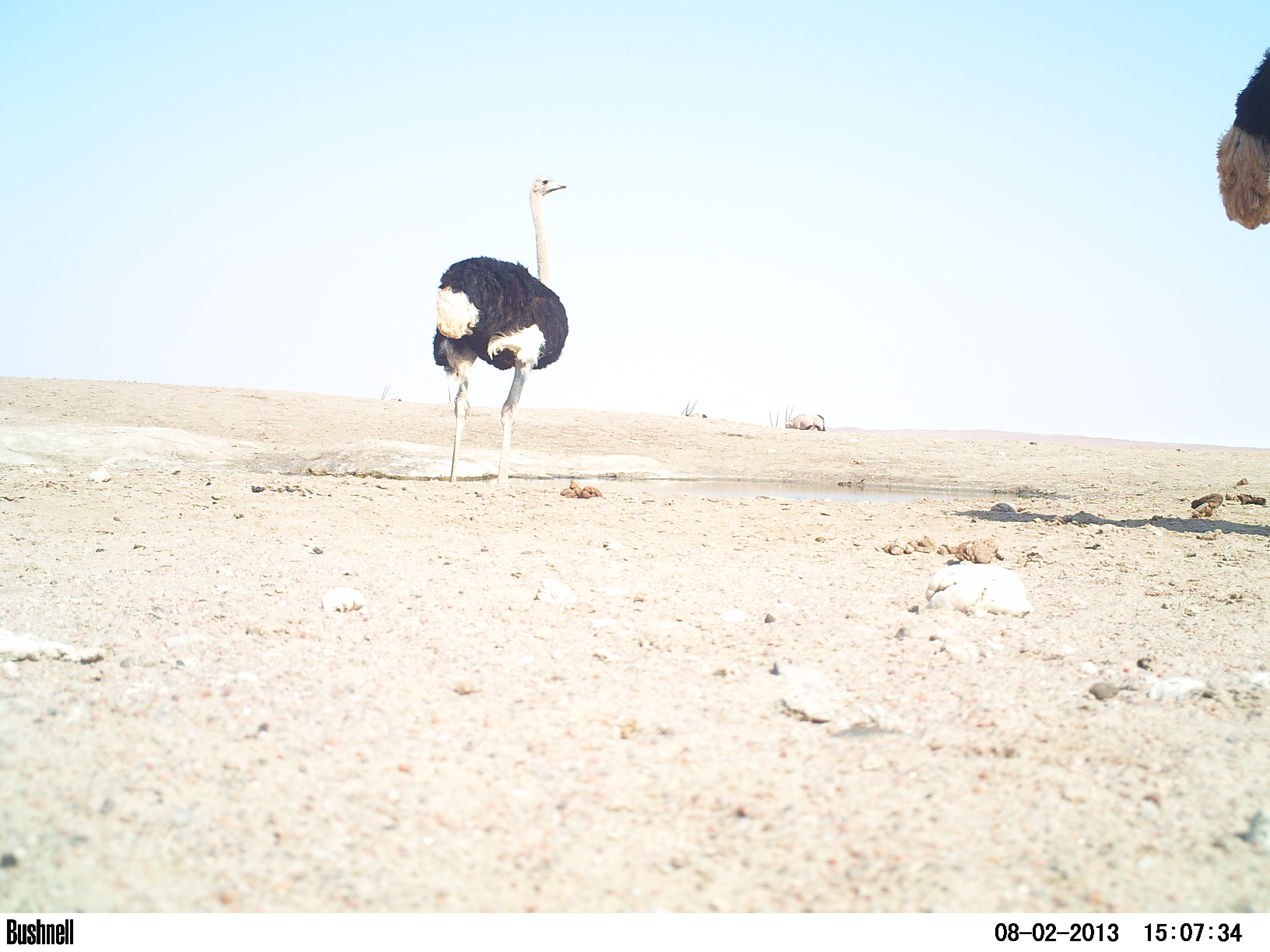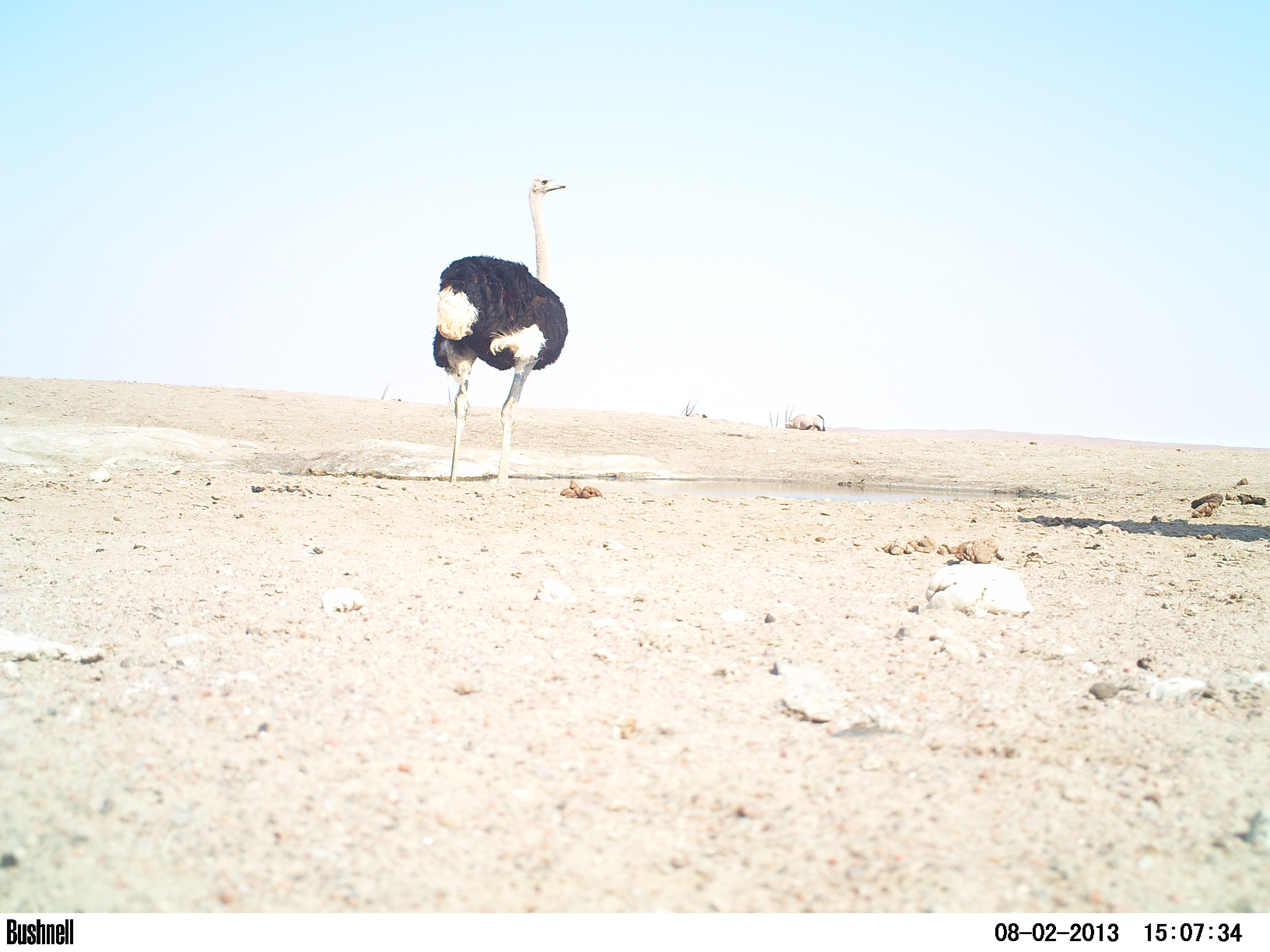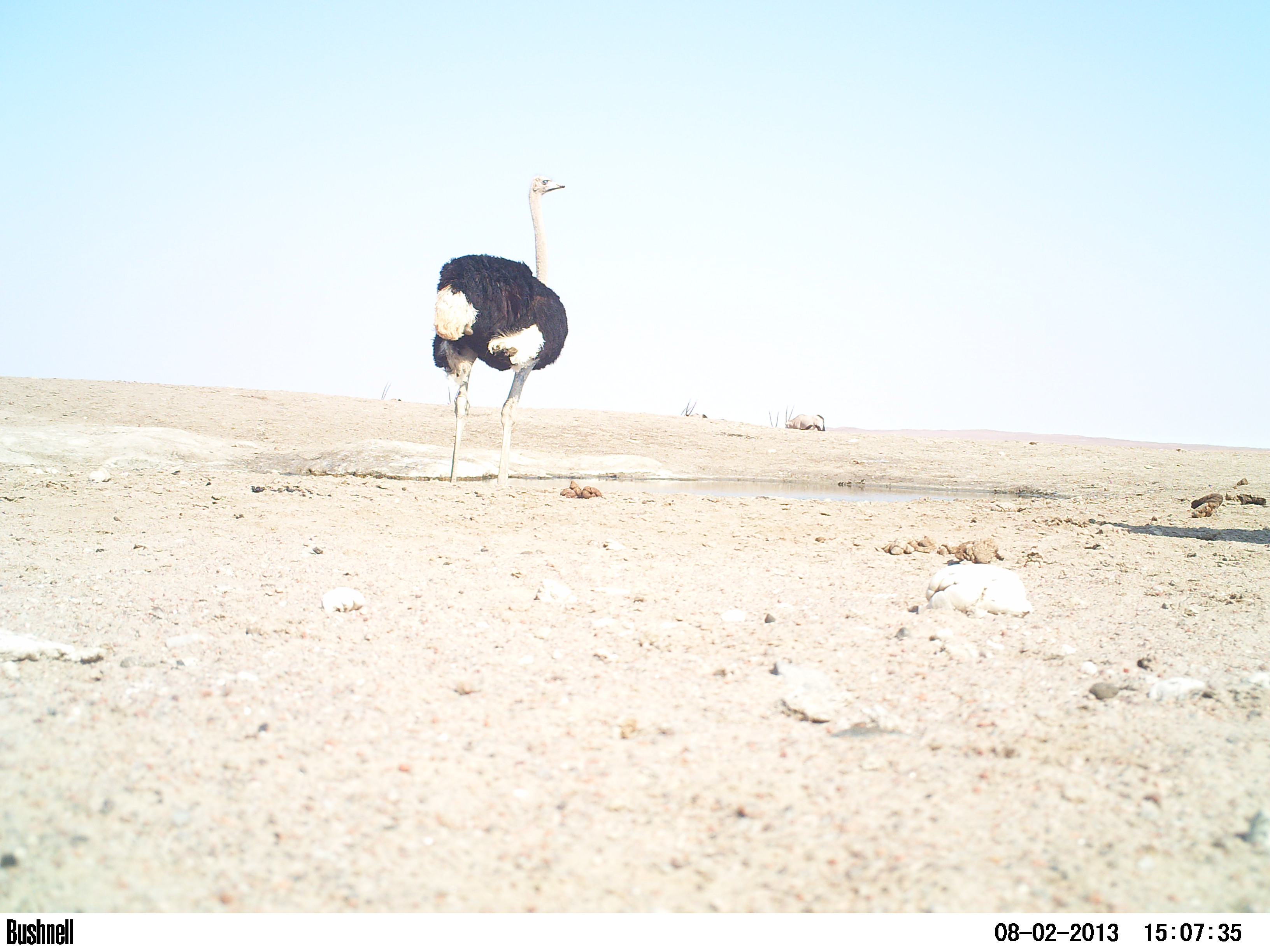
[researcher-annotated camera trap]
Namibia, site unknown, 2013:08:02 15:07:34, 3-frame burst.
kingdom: Animalia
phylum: Chordata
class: Aves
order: Struthioniformes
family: Struthionidae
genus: Struthio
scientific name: Struthio camelus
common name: common ostrich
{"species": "Struthio camelus (common ostrich)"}